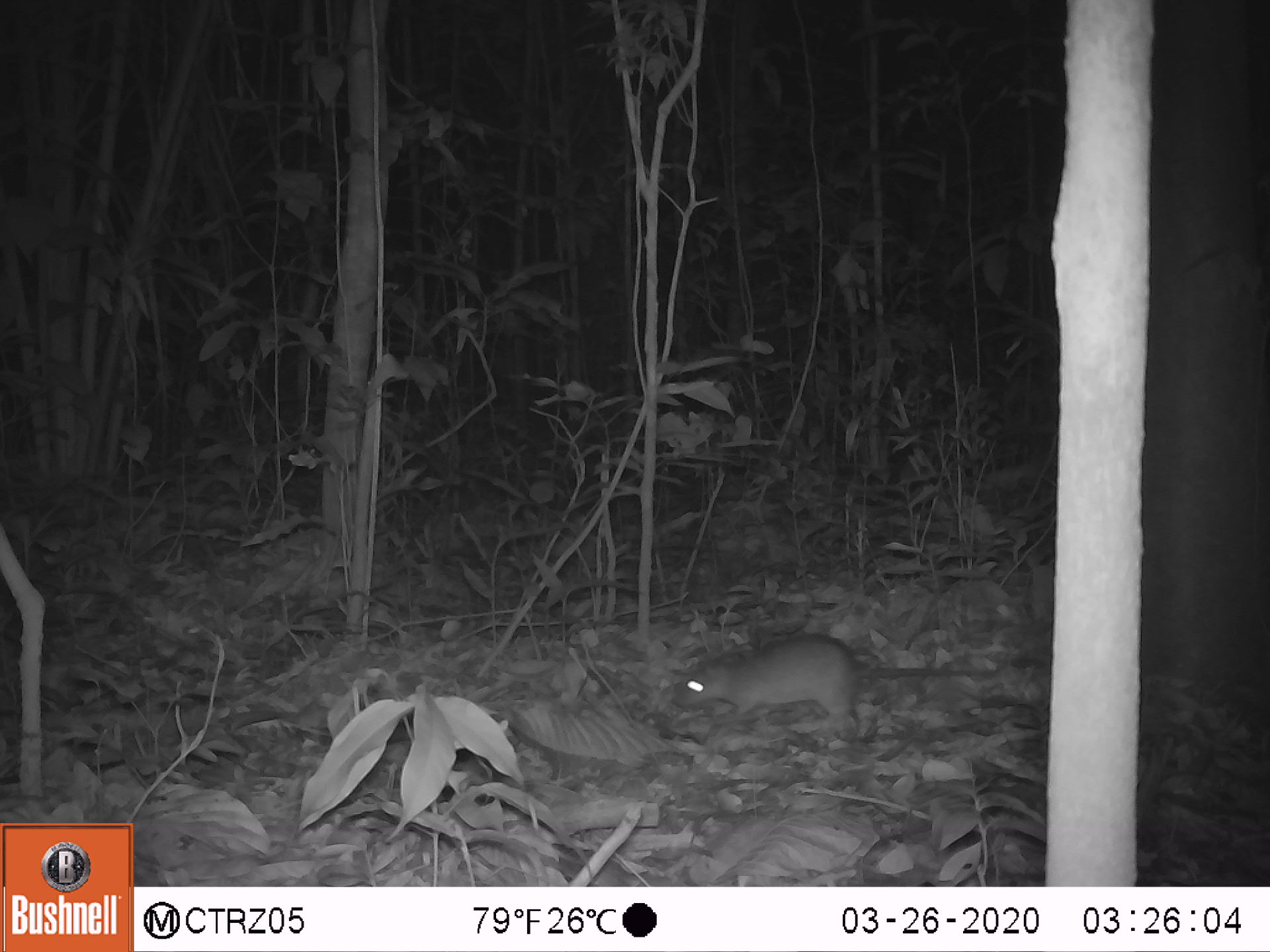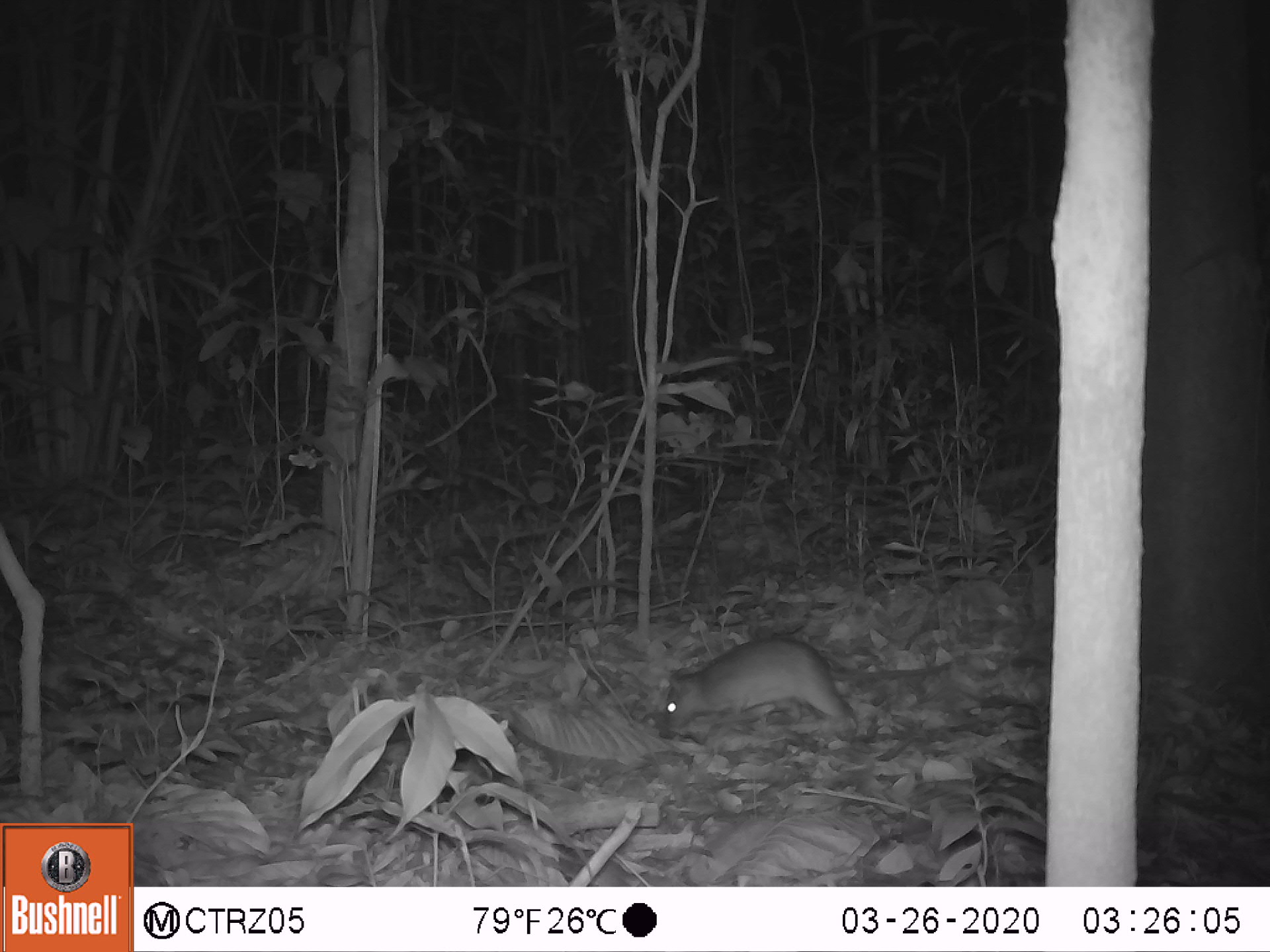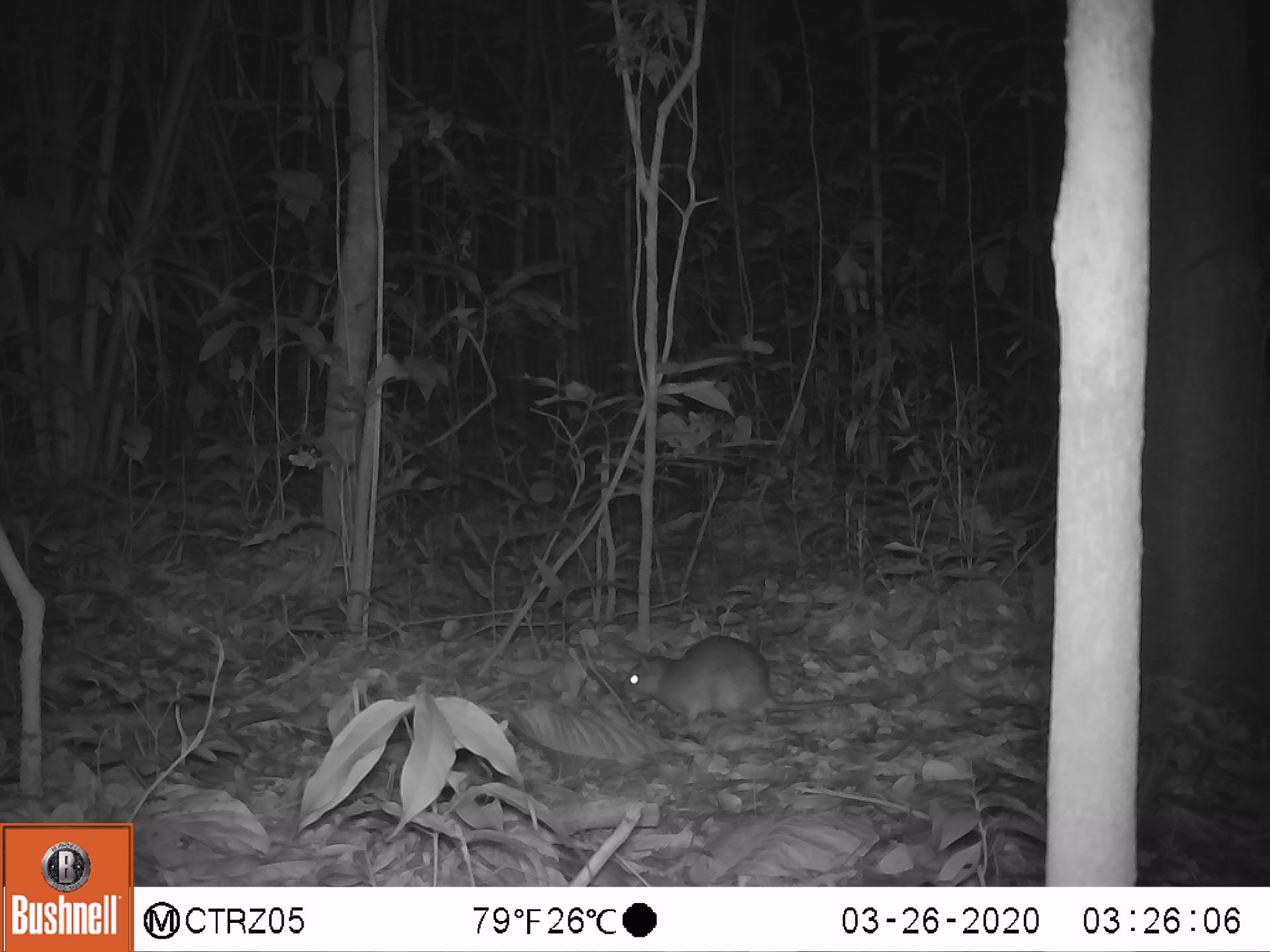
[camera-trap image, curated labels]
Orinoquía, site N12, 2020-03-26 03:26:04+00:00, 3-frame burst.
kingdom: Animalia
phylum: Chordata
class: Mammalia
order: Rodentia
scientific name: Rodentia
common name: rodent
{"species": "rodent (Rodentia)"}